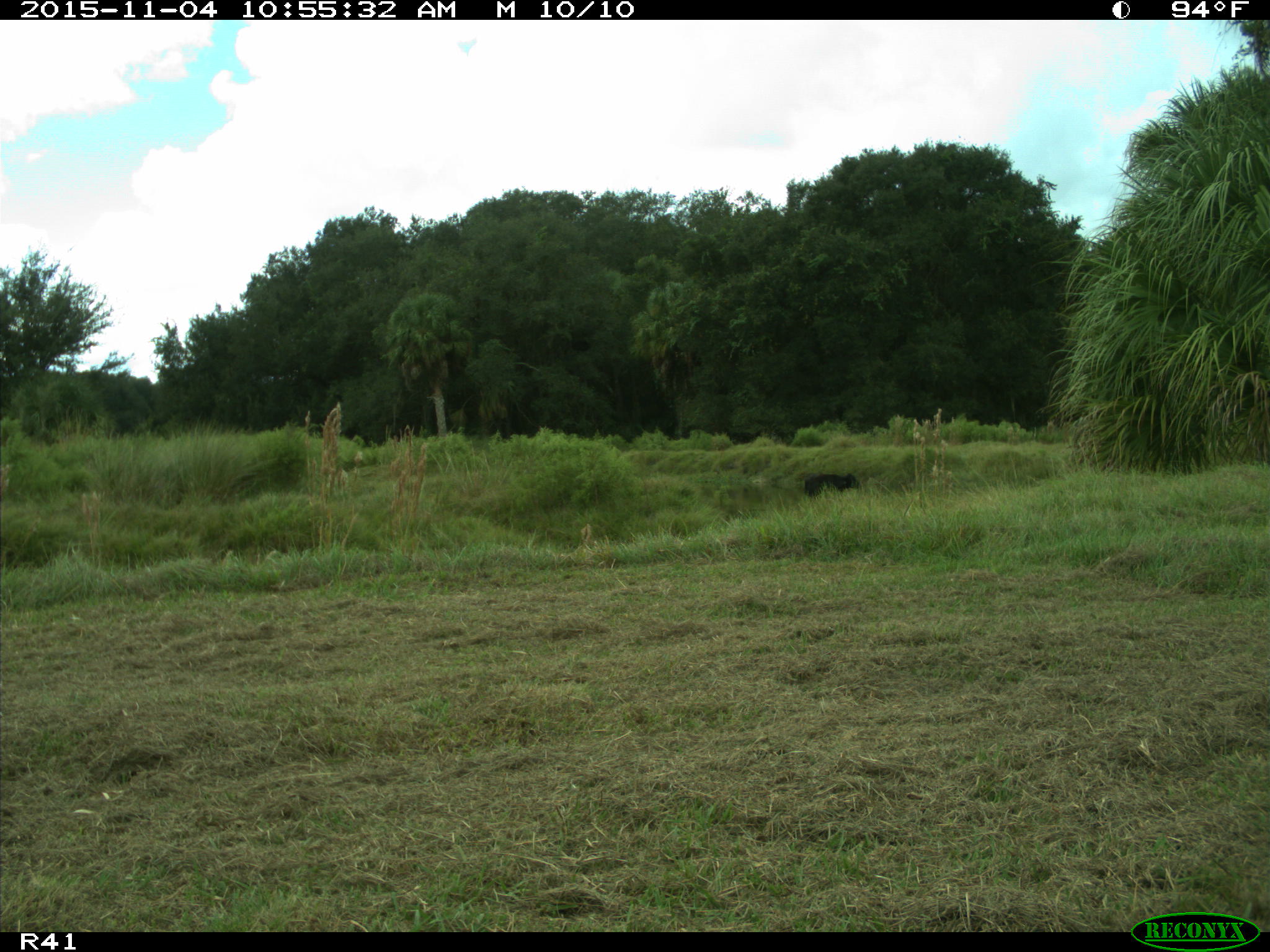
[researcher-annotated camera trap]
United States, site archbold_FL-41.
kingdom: Animalia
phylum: Chordata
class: Mammalia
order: Artiodactyla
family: Bovidae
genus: Bos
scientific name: Bos taurus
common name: domestic cow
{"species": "Bos taurus (domestic cow)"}